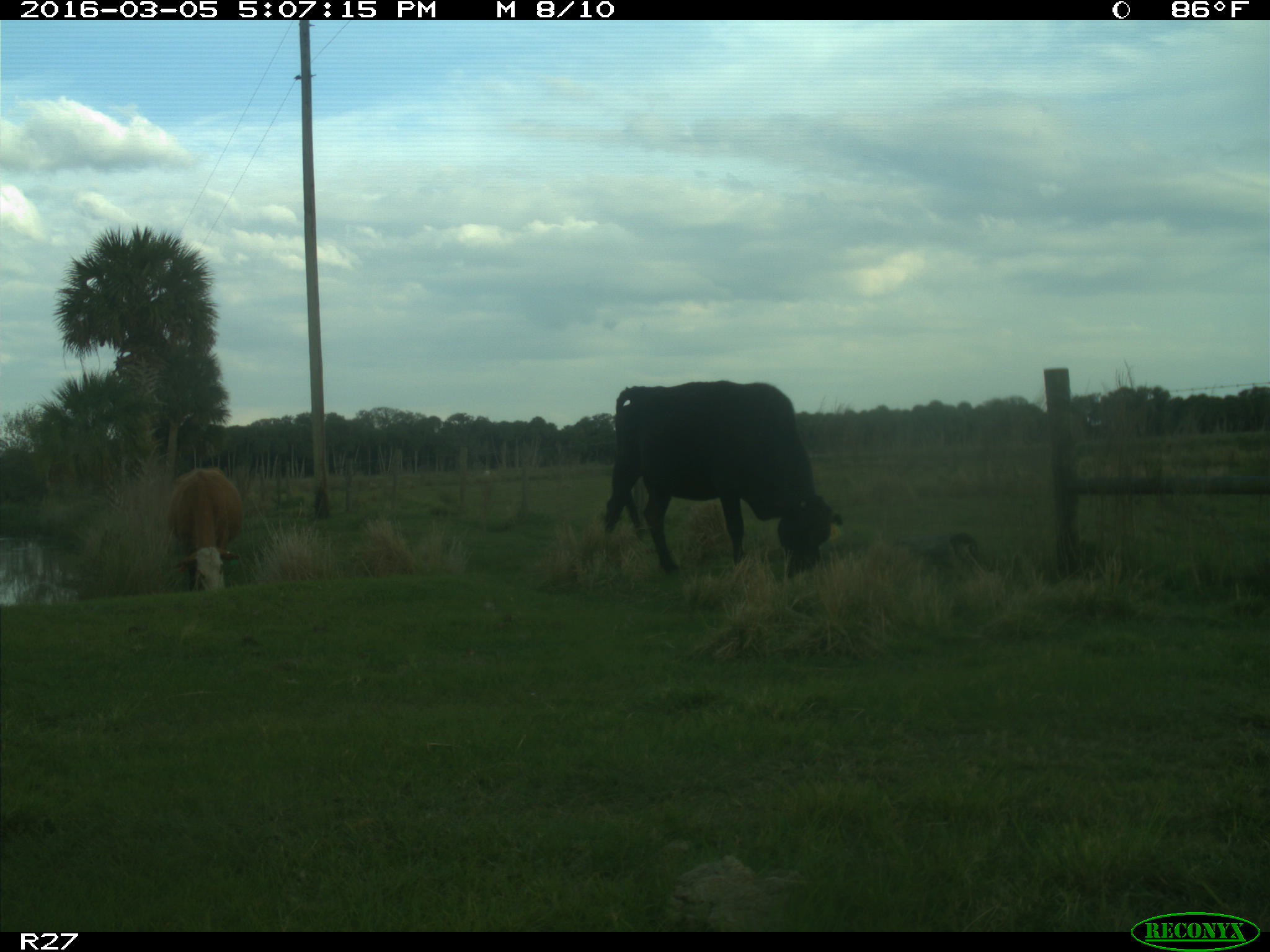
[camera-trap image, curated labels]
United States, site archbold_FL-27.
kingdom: Animalia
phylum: Chordata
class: Mammalia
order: Artiodactyla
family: Bovidae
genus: Bos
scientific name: Bos taurus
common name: domestic cow